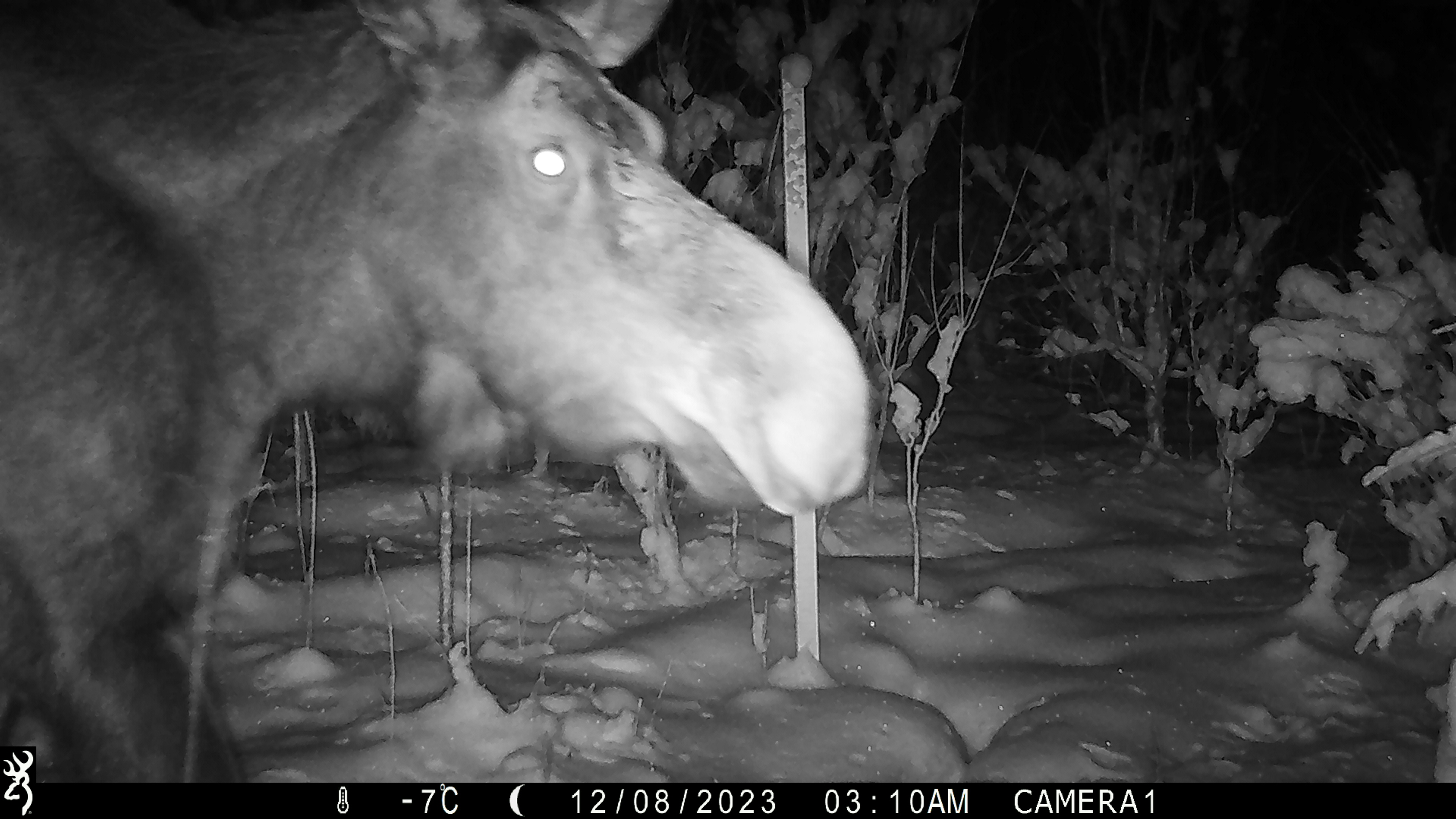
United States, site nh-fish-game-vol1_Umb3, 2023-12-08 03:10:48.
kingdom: Animalia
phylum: Chordata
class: Mammalia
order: Artiodactyla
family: Cervidae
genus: Alces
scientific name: Alces alces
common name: moose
Moose (Alces alces).